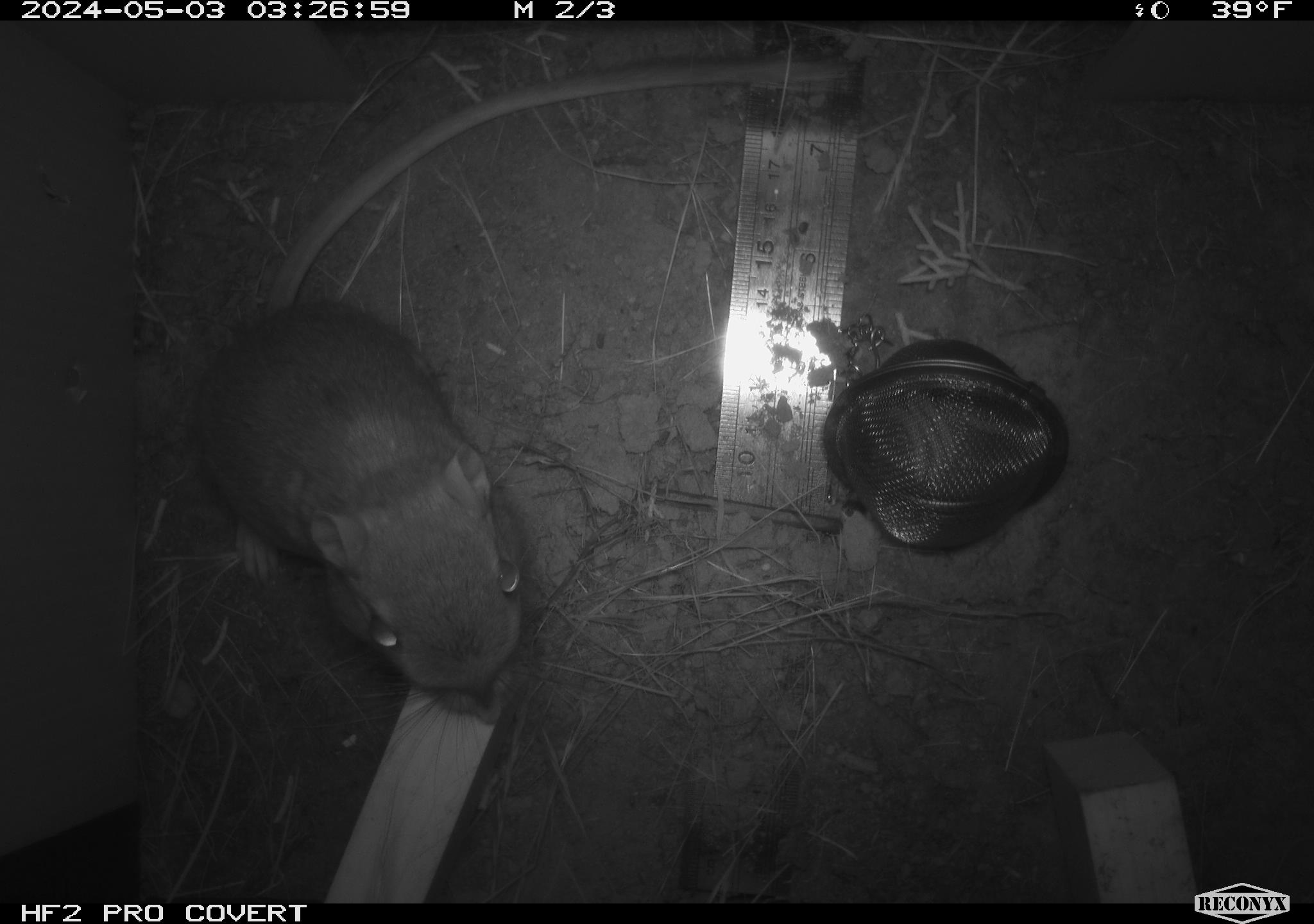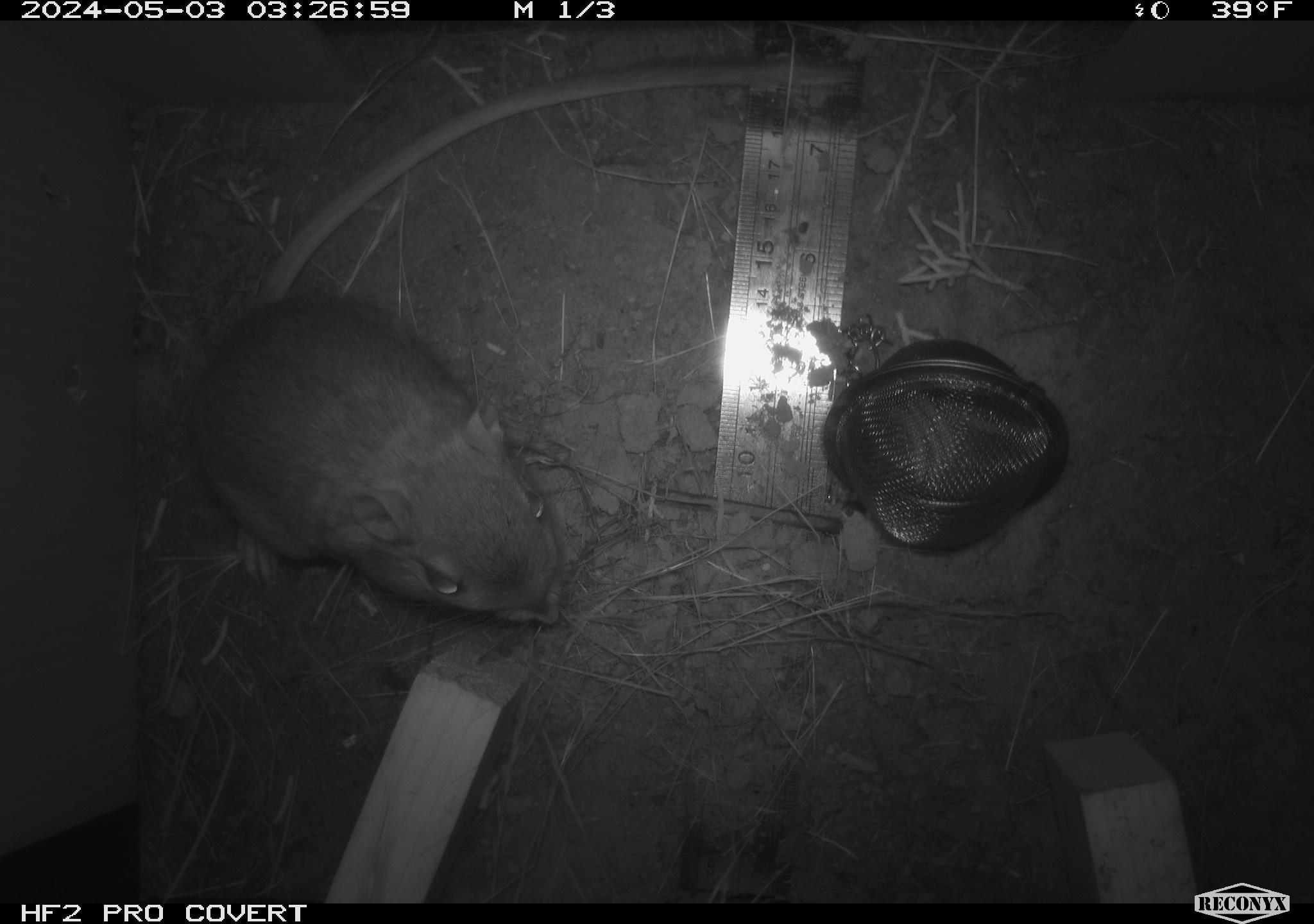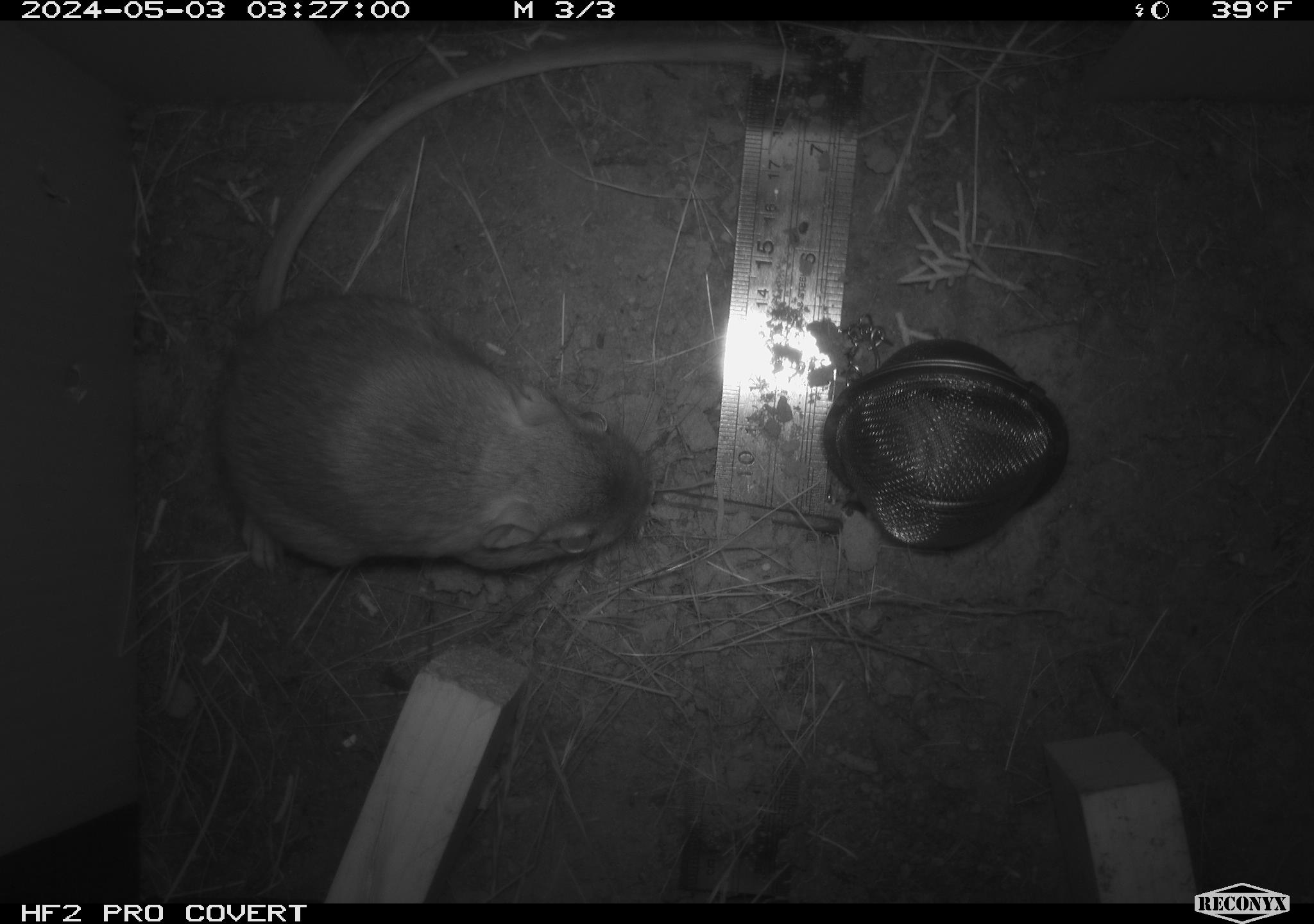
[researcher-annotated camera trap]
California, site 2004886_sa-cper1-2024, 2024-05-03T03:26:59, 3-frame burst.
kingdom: Animalia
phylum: Chordata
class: Mammalia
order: Rodentia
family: Heteromyidae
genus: Dipodomys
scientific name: Dipodomys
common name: kangaroo rats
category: dipodomys species